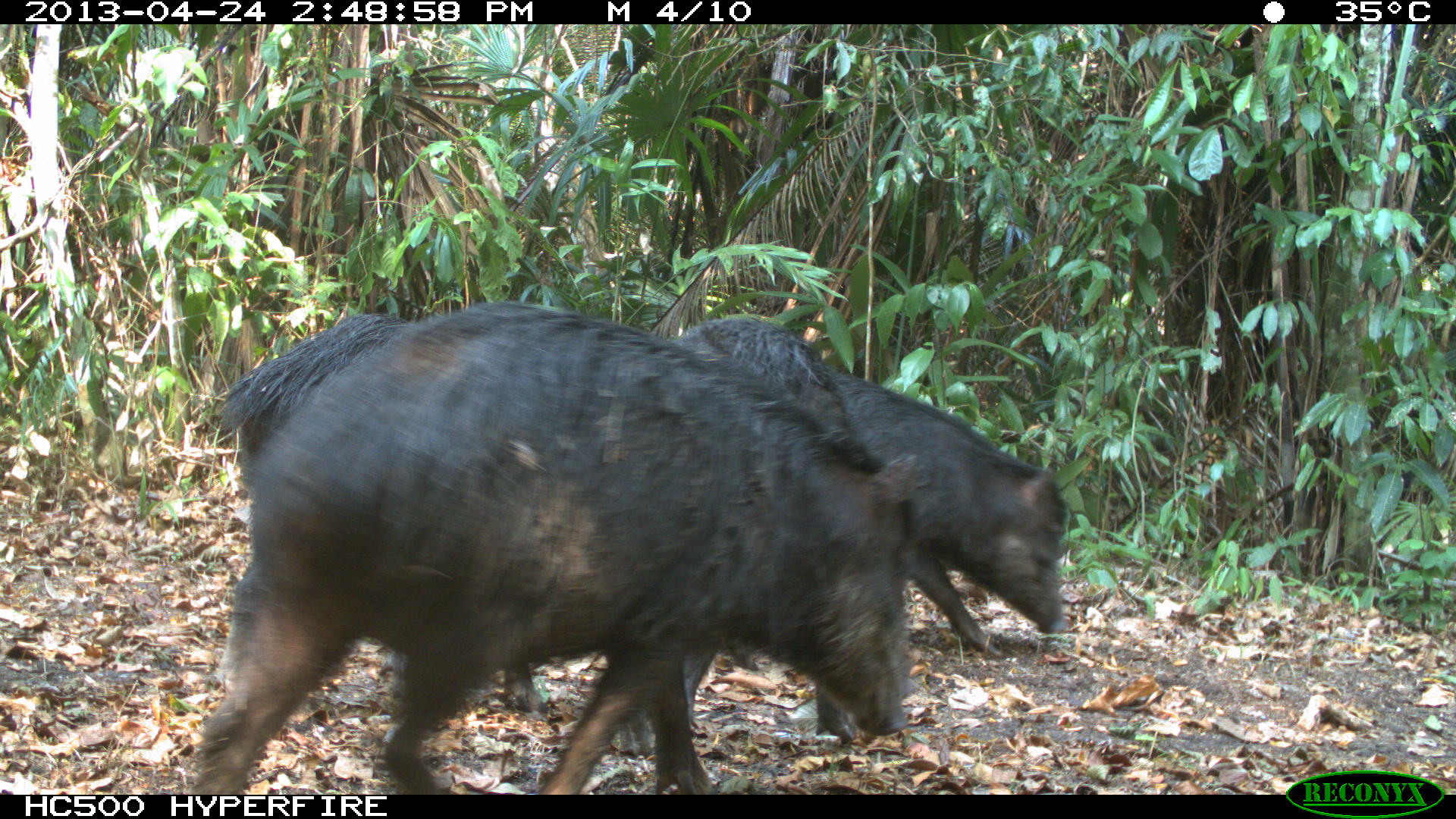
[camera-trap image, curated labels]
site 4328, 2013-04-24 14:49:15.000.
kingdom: Animalia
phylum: Chordata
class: Mammalia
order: Artiodactyla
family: Tayassuidae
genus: Tayassu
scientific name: Tayassu pecari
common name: white-lipped peccary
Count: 10.